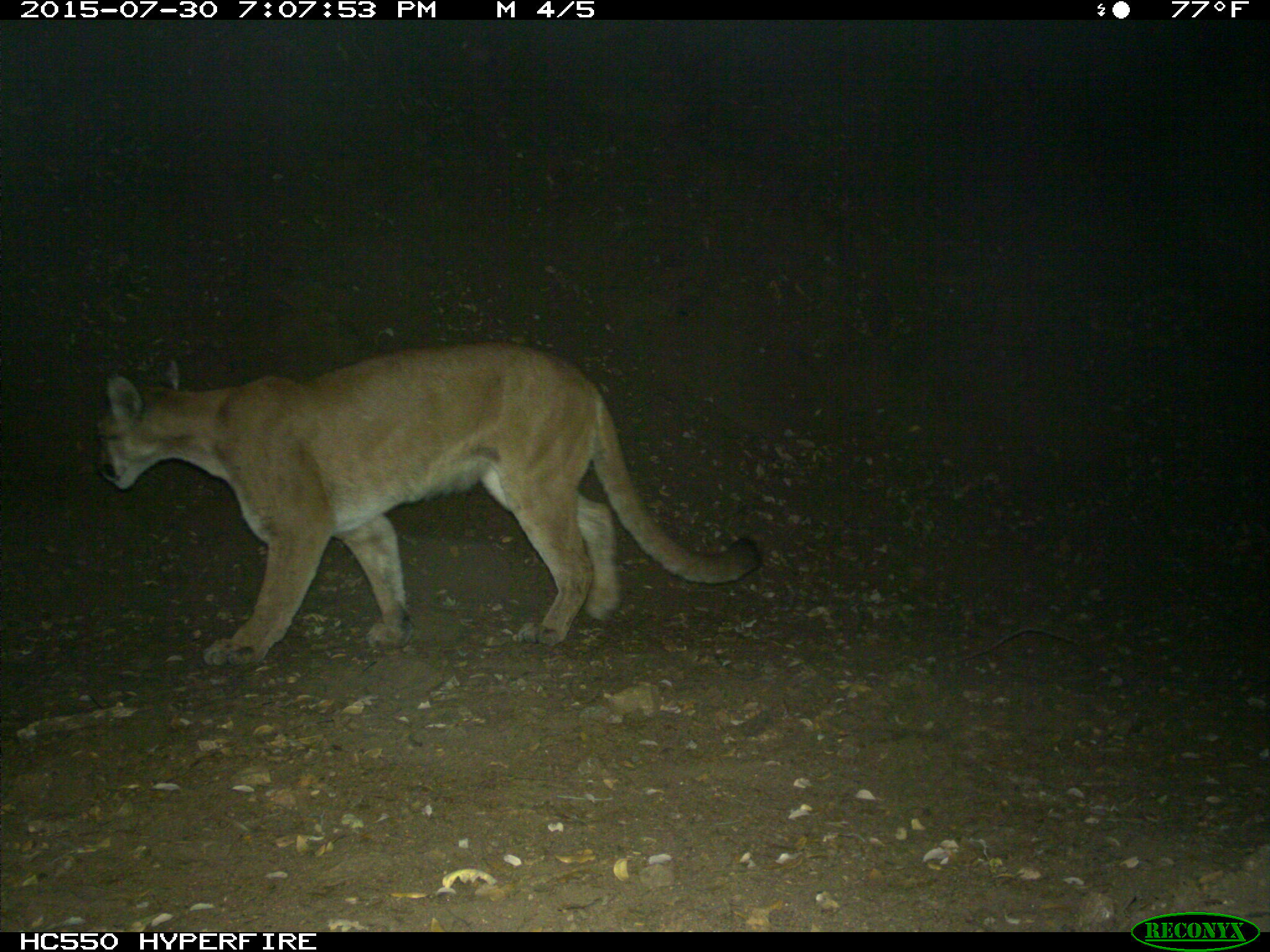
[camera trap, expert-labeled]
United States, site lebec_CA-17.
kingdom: Animalia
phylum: Chordata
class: Mammalia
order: Carnivora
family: Felidae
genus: Puma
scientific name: Puma concolor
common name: mountain lion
Puma concolor (mountain lion).